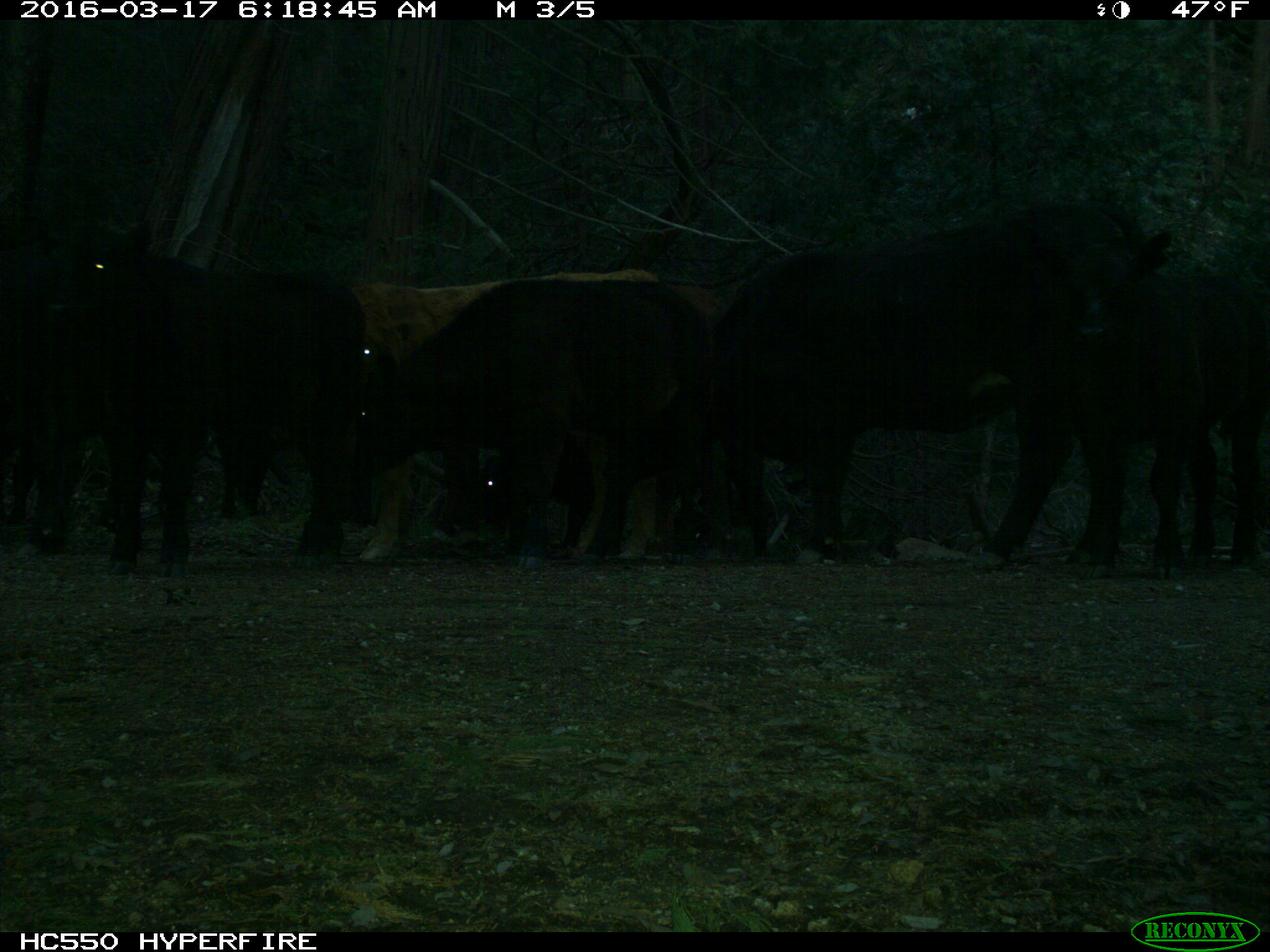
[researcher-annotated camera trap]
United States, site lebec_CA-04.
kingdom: Animalia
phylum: Chordata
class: Mammalia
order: Artiodactyla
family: Bovidae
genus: Bos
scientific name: Bos taurus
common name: domestic cow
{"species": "Bos taurus (domestic cow)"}